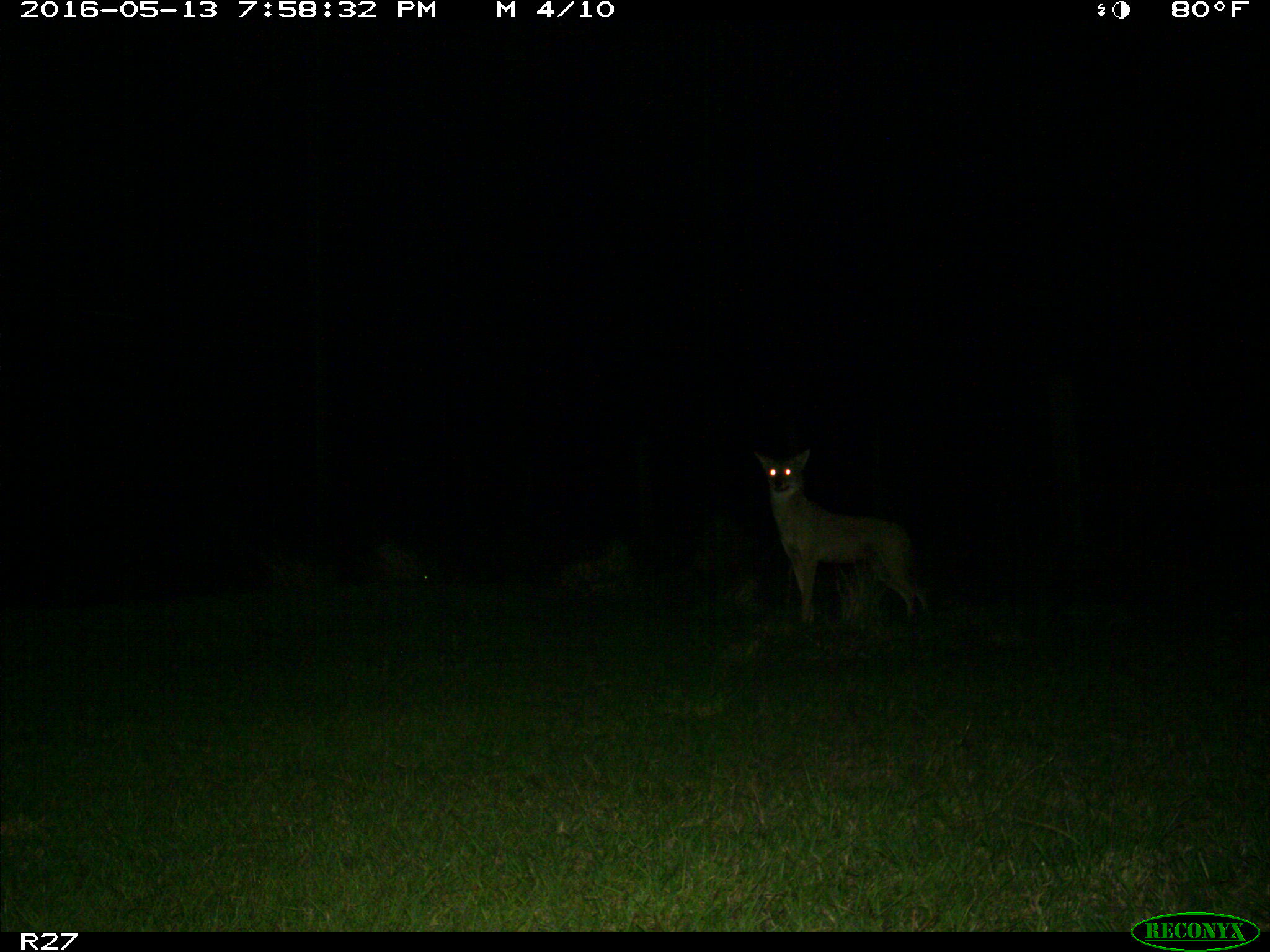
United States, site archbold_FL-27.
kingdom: Animalia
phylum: Chordata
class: Mammalia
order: Carnivora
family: Canidae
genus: Canis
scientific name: Canis latrans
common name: coyote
Canis latrans (coyote).